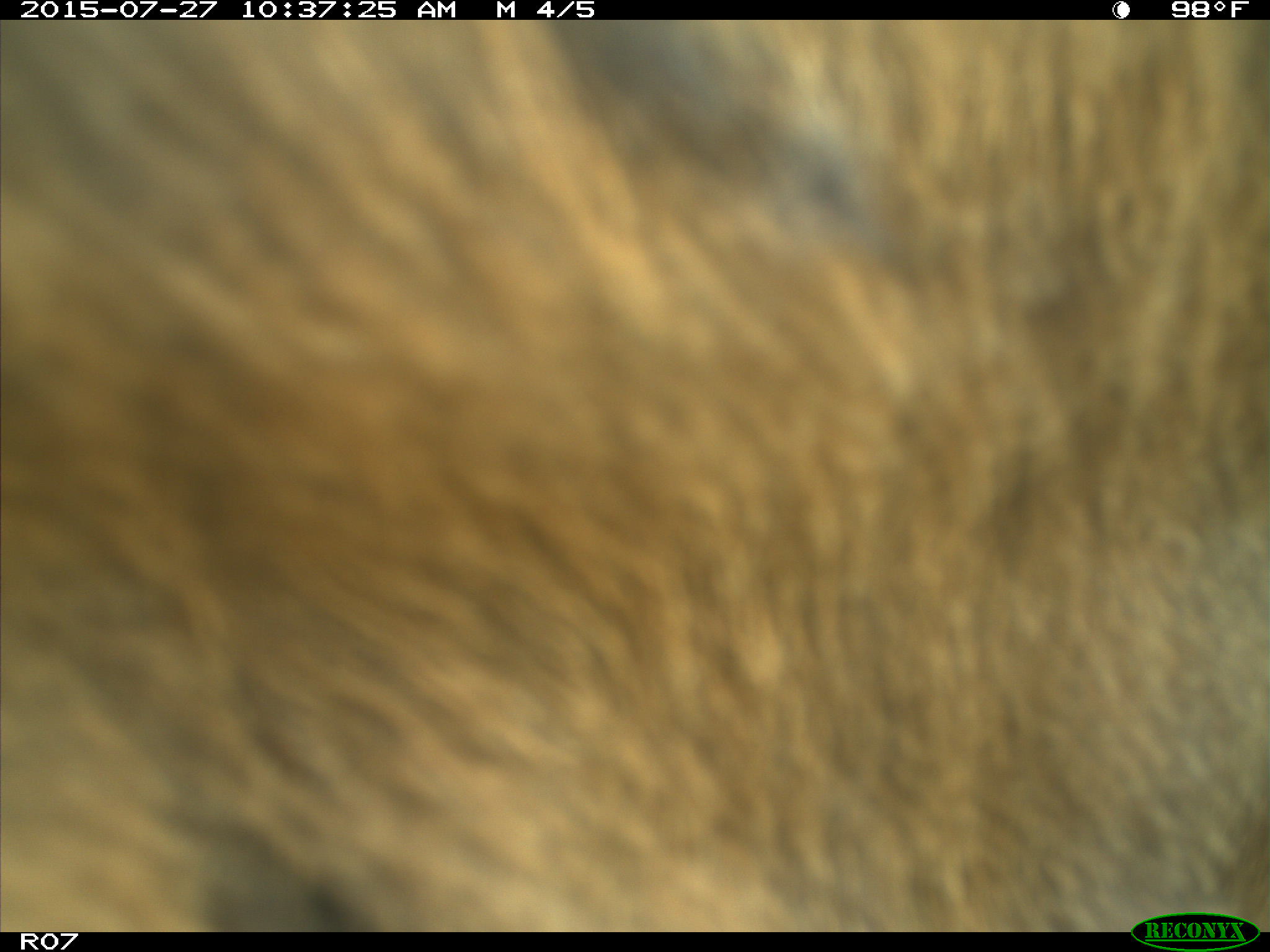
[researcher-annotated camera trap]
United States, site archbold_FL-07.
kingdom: Animalia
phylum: Chordata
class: Mammalia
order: Artiodactyla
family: Bovidae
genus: Bos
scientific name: Bos taurus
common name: domestic cow